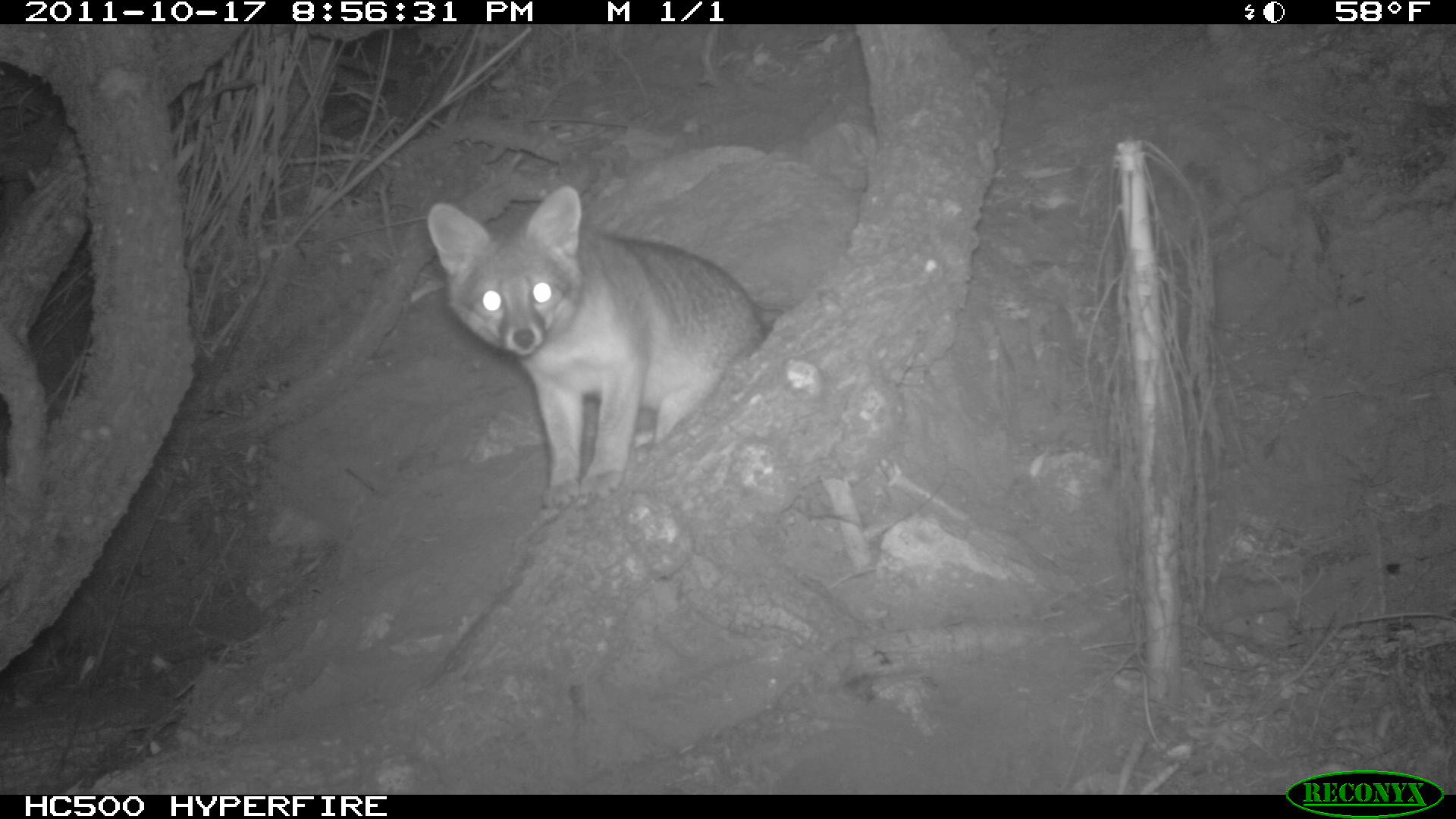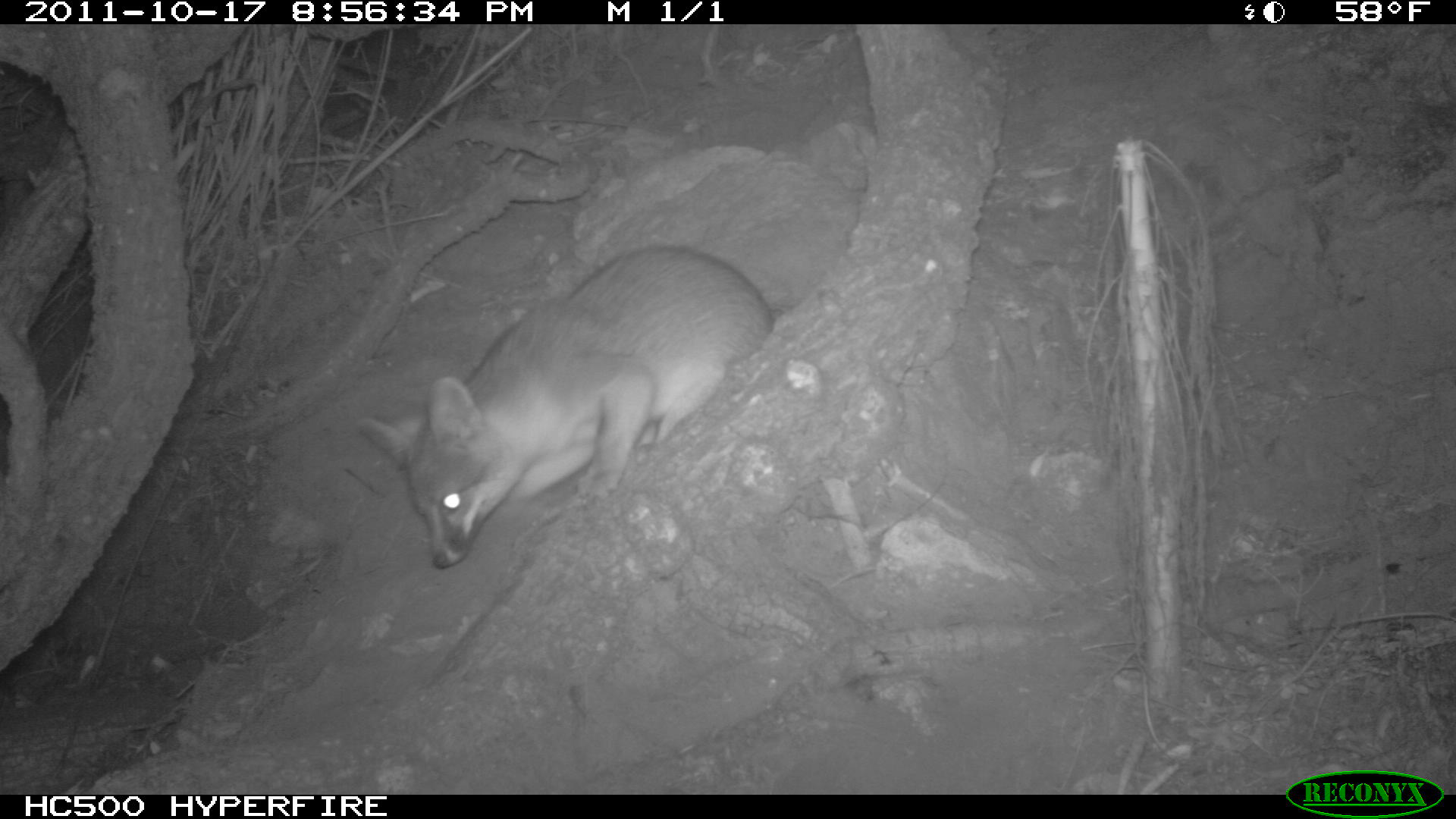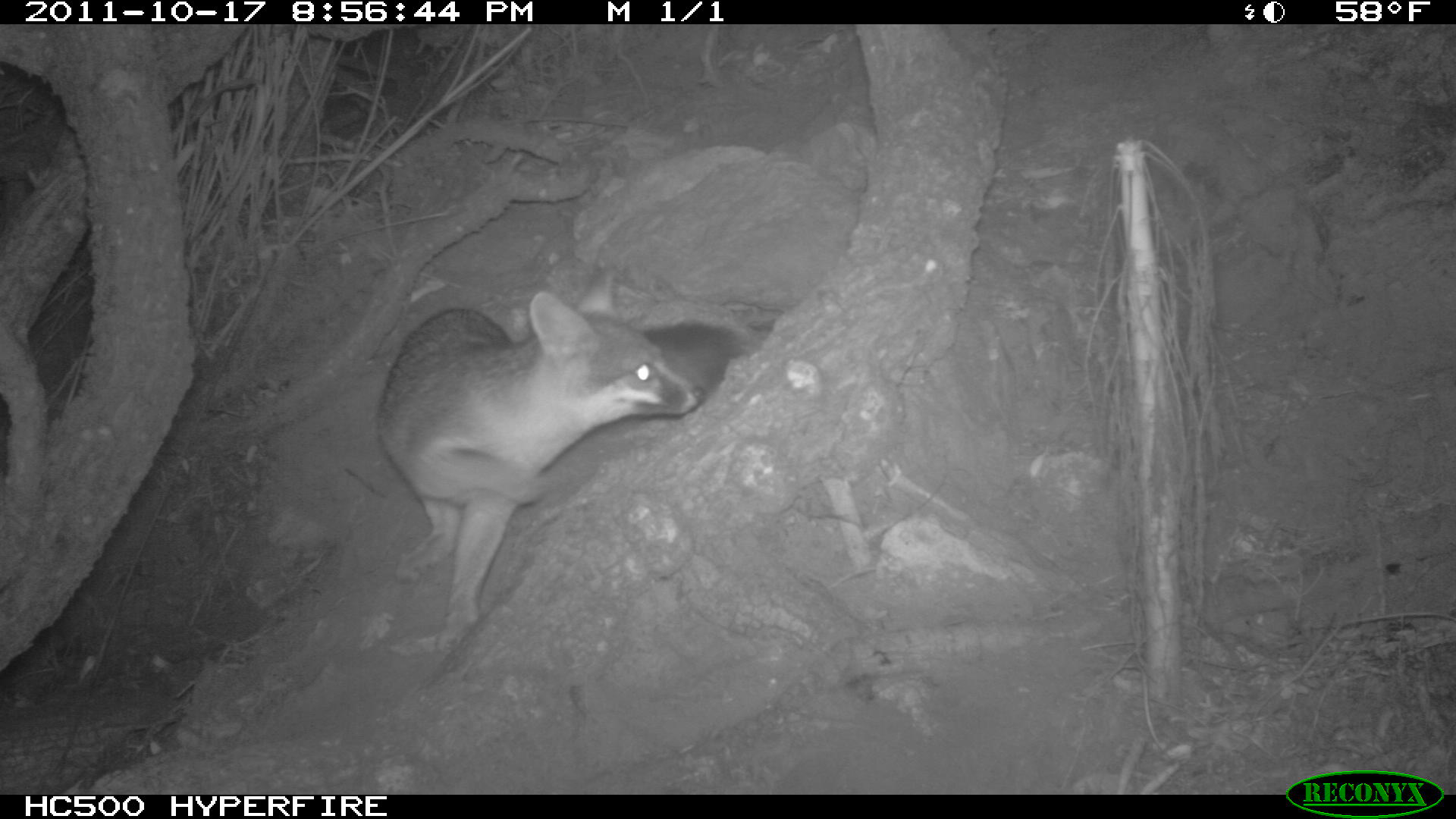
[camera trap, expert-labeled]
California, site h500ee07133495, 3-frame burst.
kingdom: Animalia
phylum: Chordata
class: Mammalia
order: Carnivora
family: Canidae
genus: Urocyon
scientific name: Urocyon littoralis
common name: island fox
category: fox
Fox (island fox) (Urocyon littoralis).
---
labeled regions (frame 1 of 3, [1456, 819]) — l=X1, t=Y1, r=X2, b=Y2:
fox: l=427, t=186, r=782, b=509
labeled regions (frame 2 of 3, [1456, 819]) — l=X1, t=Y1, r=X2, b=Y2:
fox: l=356, t=243, r=771, b=568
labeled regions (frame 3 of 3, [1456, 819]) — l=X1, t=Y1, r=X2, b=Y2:
fox: l=378, t=265, r=704, b=654